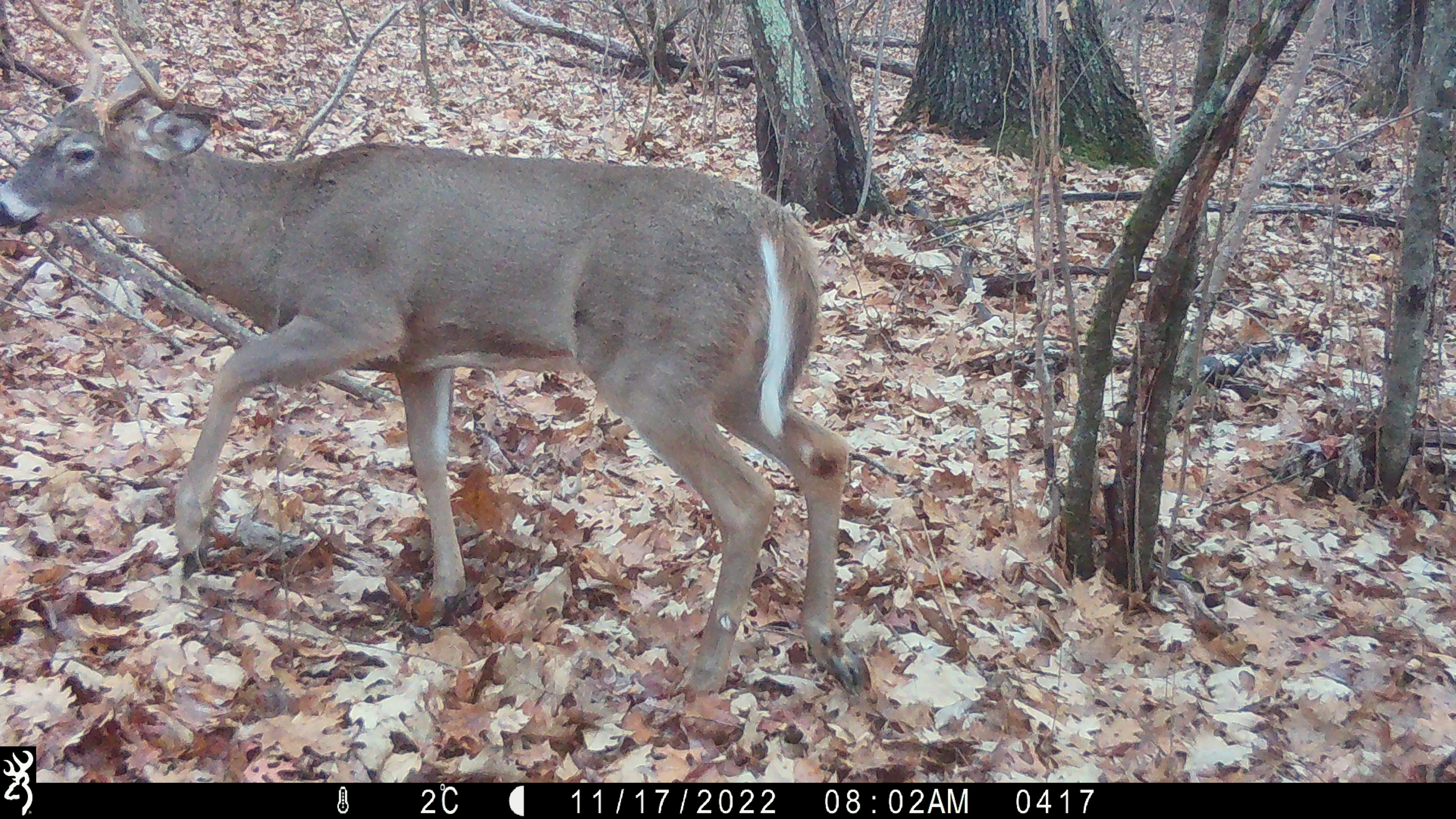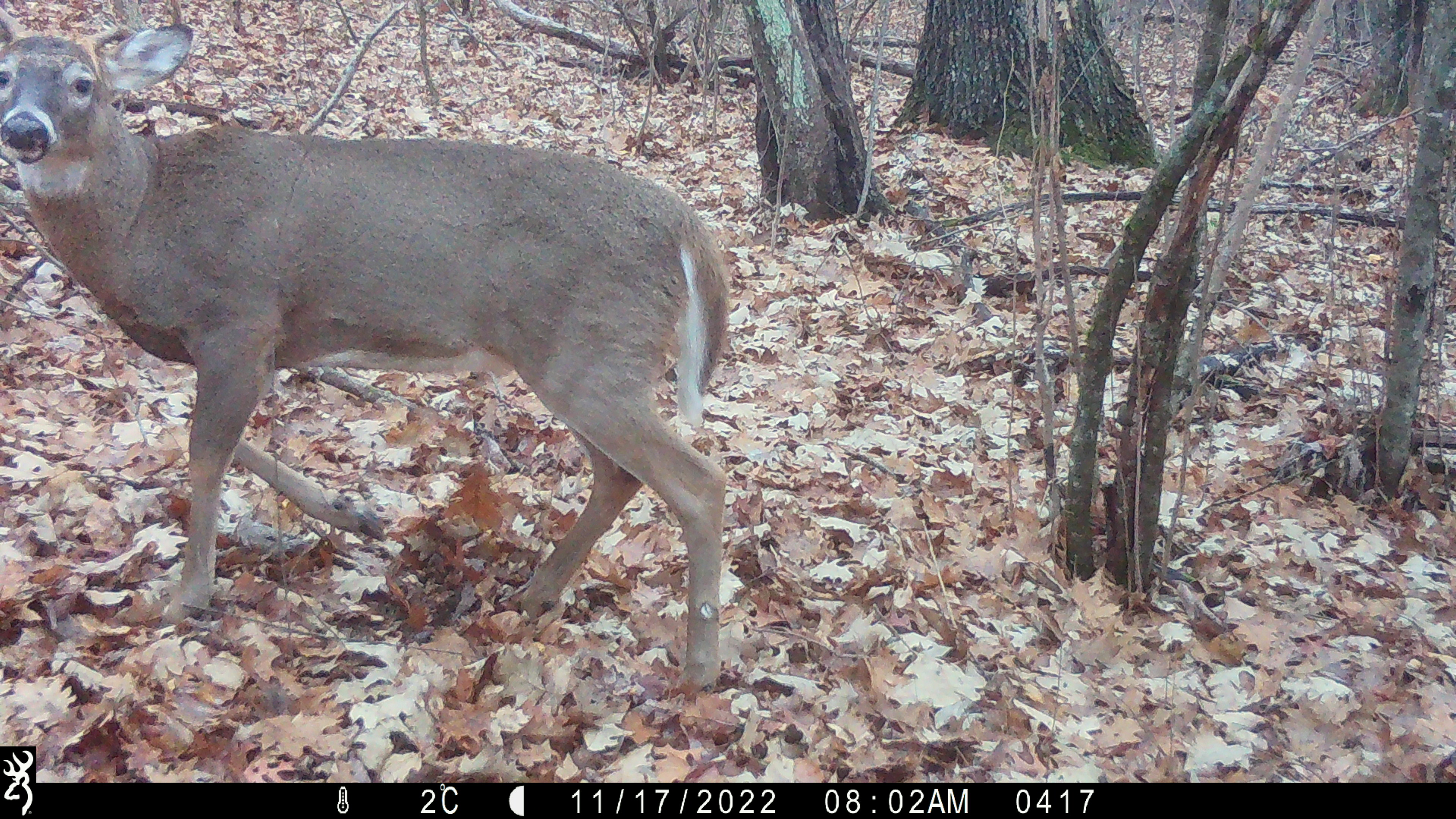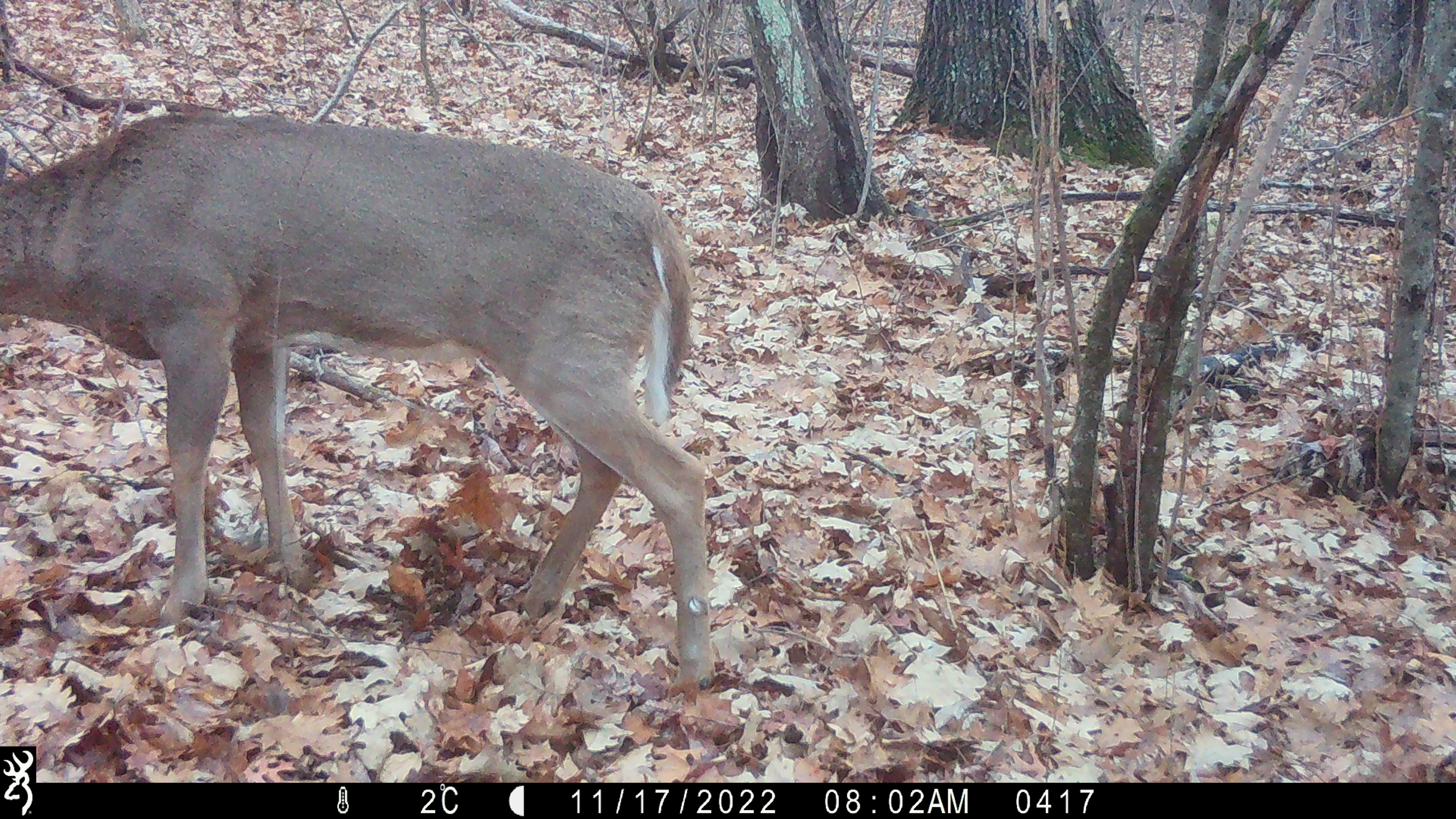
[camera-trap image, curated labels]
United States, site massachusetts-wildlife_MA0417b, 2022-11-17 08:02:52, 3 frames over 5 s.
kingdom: Animalia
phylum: Chordata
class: Mammalia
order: Artiodactyla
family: Cervidae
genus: Odocoileus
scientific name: Odocoileus virginianus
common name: white-tailed deer